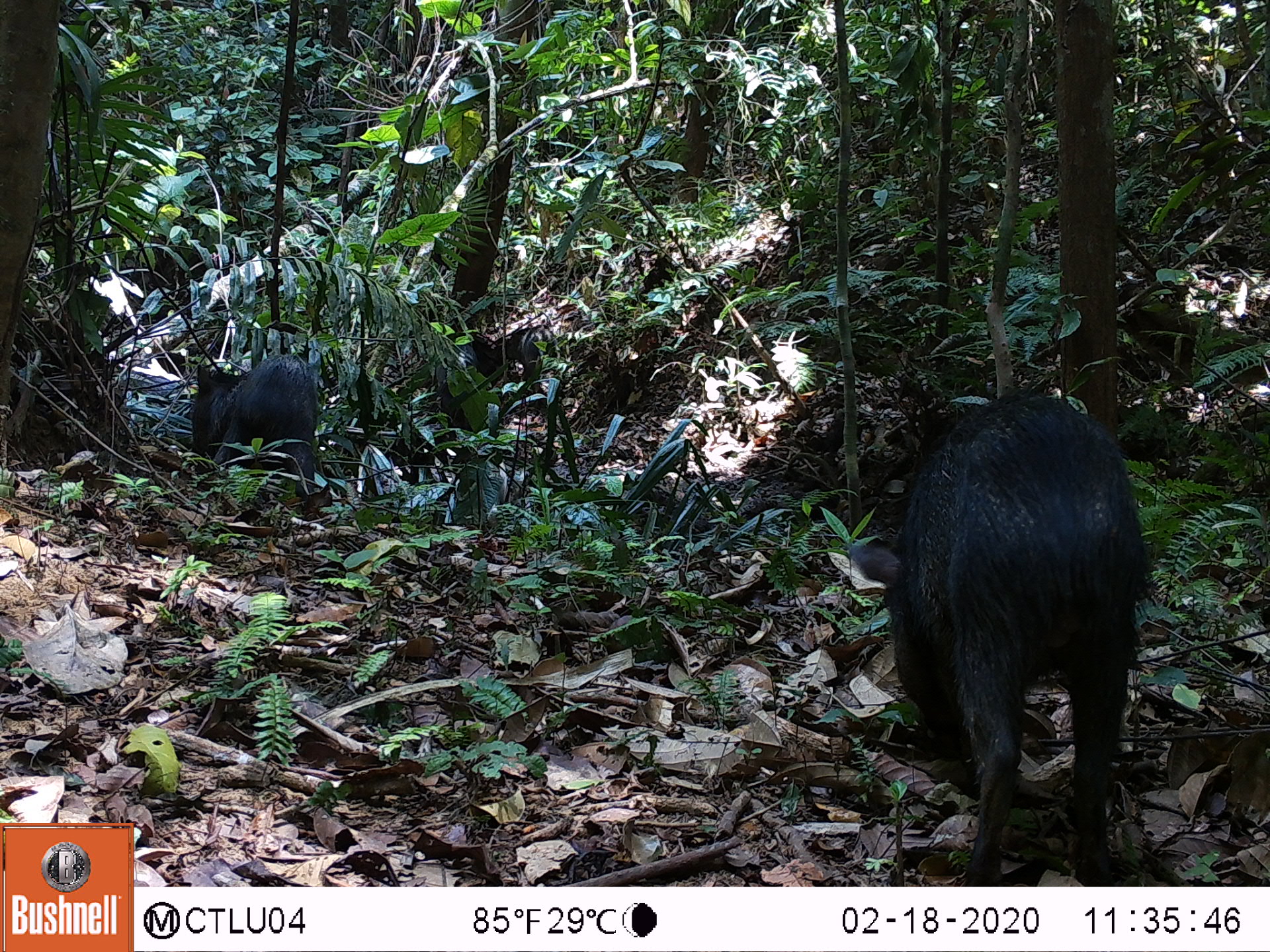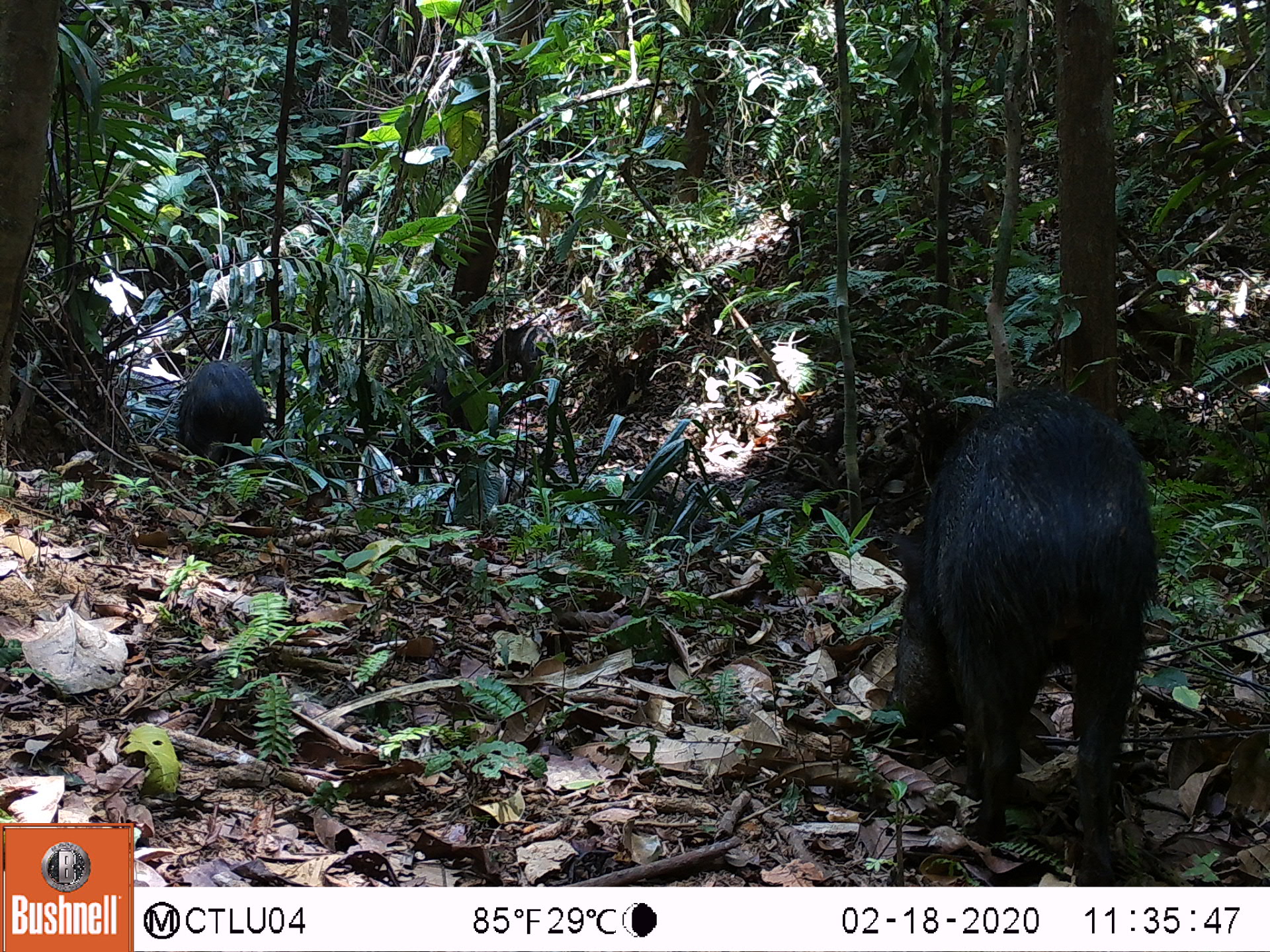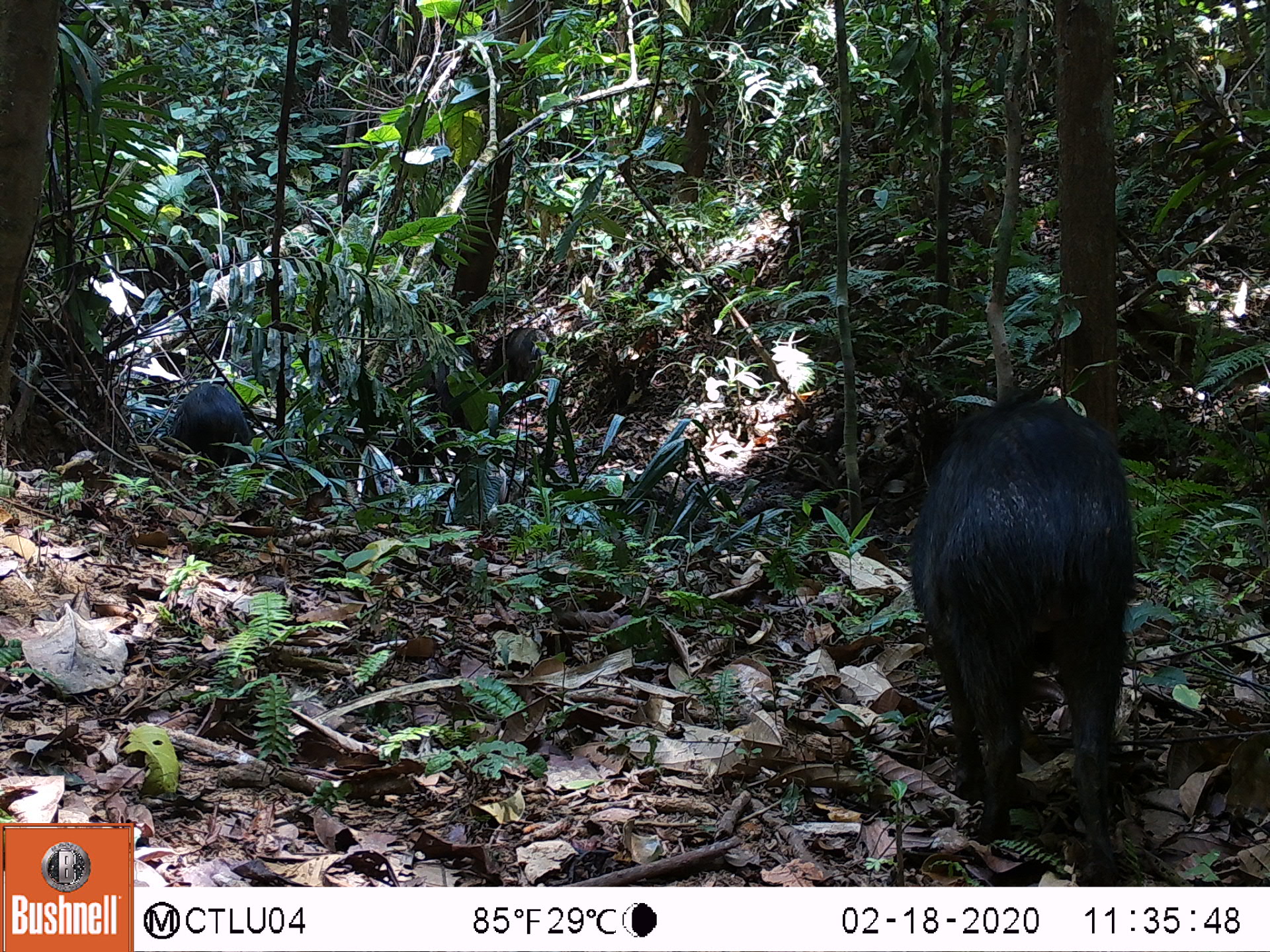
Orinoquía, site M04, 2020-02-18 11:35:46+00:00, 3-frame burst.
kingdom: Animalia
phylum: Chordata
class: Mammalia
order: Artiodactyla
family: Tayassuidae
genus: Pecari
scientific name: Pecari tajacu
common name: collared peccary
Collared peccary (Pecari tajacu).